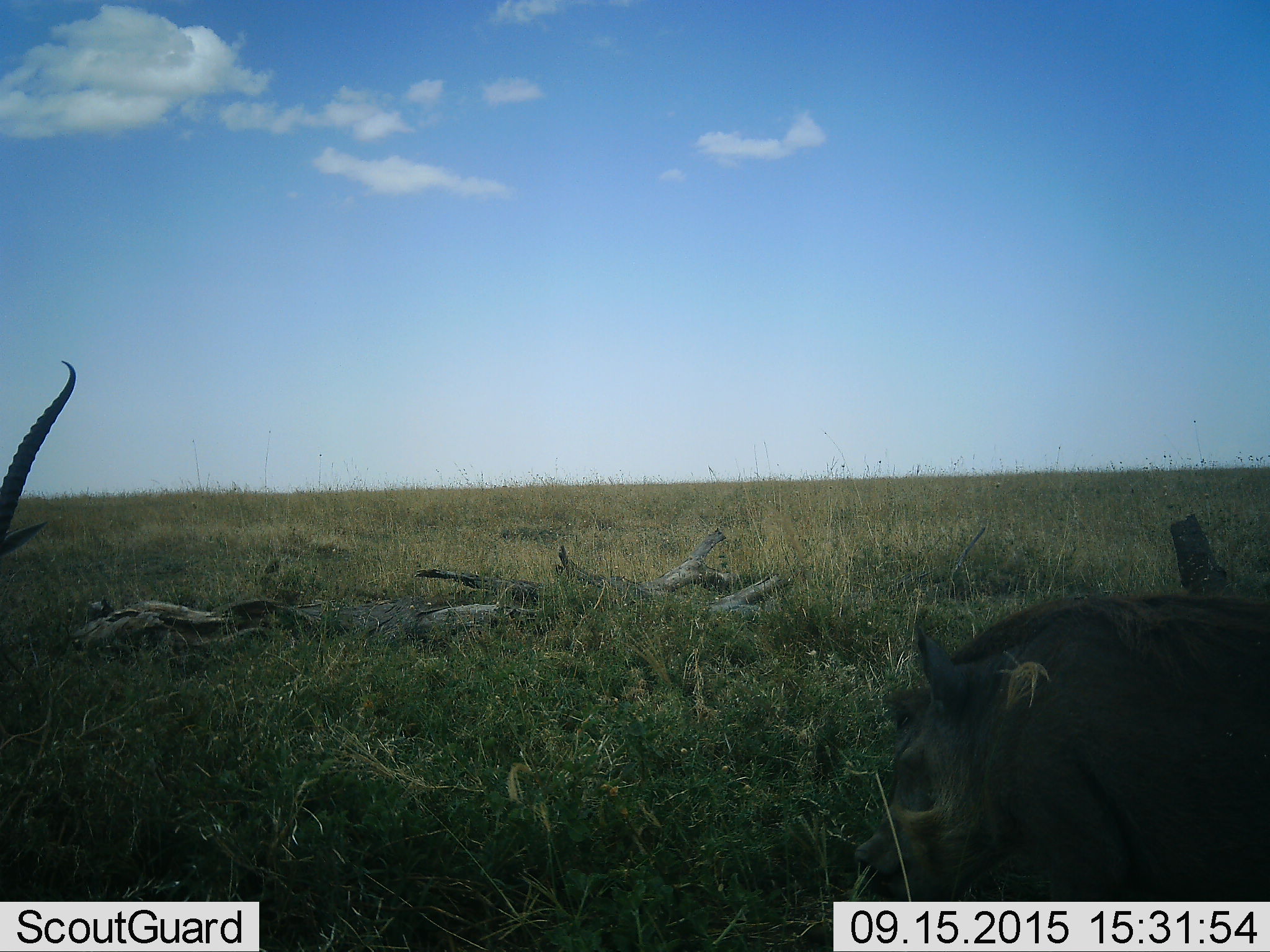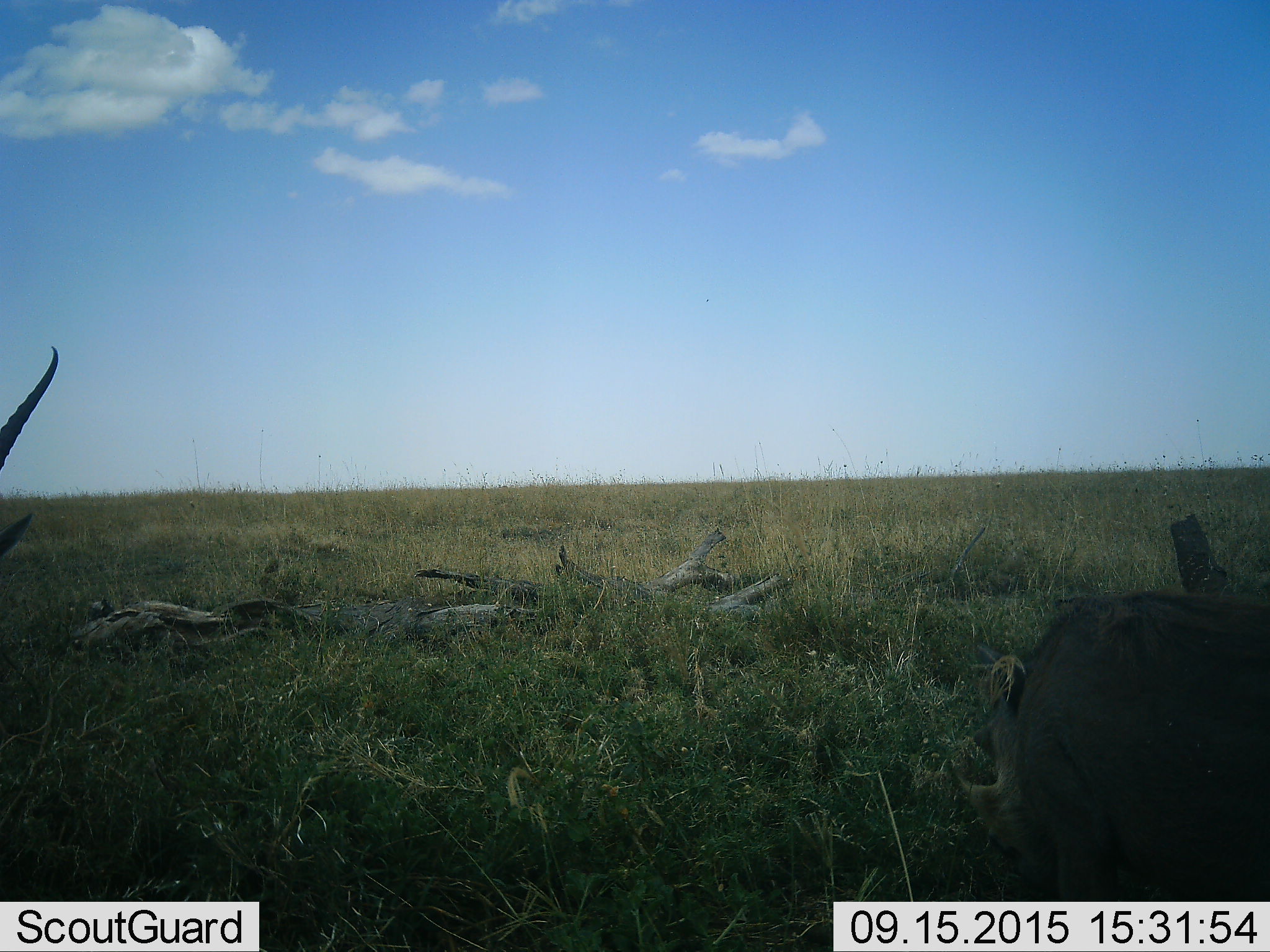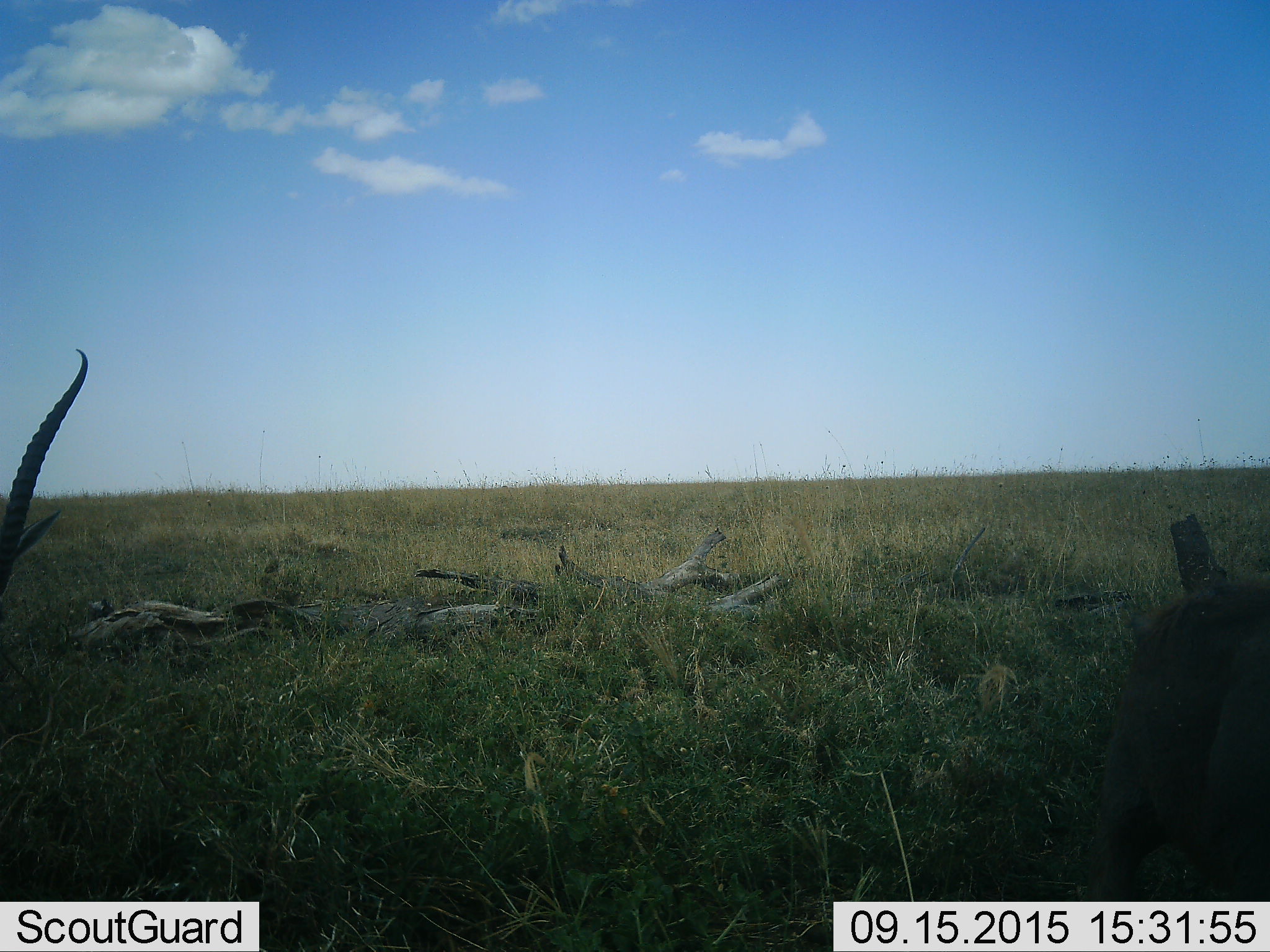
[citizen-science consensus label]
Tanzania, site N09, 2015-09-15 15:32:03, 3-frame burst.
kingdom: Animalia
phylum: Chordata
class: Mammalia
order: Artiodactyla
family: Bovidae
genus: Nanger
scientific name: Nanger granti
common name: grant's gazelle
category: gazellegrants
Gazellegrants (grant's gazelle) (Nanger granti), count 1. Behavior (volunteer vote fractions): standing 50%, resting 0%, moving 25%, interacting 0%. Young present (vote fraction): 0%. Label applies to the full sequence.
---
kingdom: Animalia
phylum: Chordata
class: Mammalia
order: Artiodactyla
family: Suidae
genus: Phacochoerus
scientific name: Phacochoerus africanus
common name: warthog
Warthog (Phacochoerus africanus), count 1. Behavior (volunteer vote fractions): standing 25%, resting 0%, moving 50%, interacting 0%. Young present (vote fraction): 0%. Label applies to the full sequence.